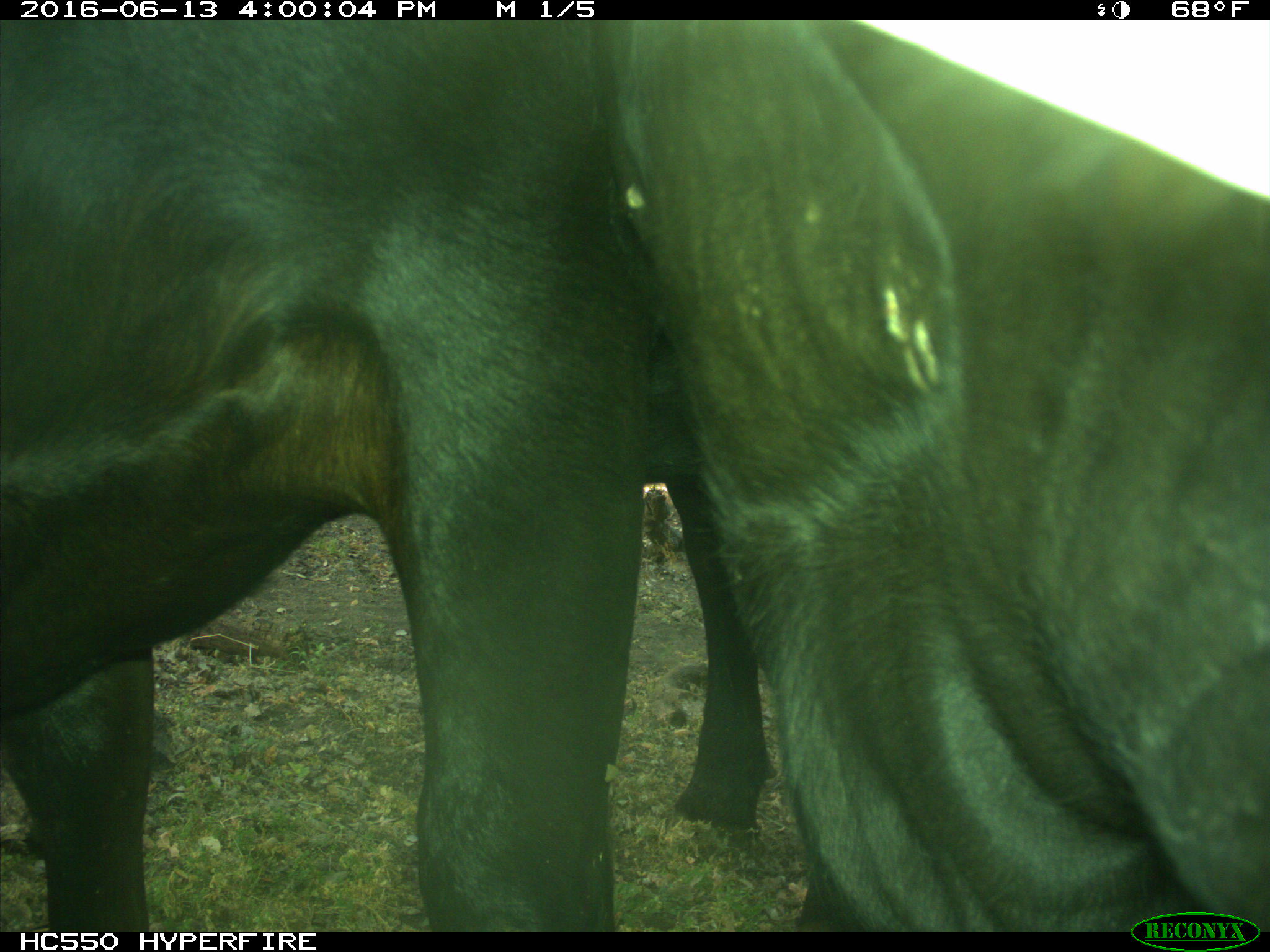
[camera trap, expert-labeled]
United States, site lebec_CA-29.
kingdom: Animalia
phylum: Chordata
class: Mammalia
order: Artiodactyla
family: Bovidae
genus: Bos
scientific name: Bos taurus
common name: domestic cow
Bos taurus (domestic cow).